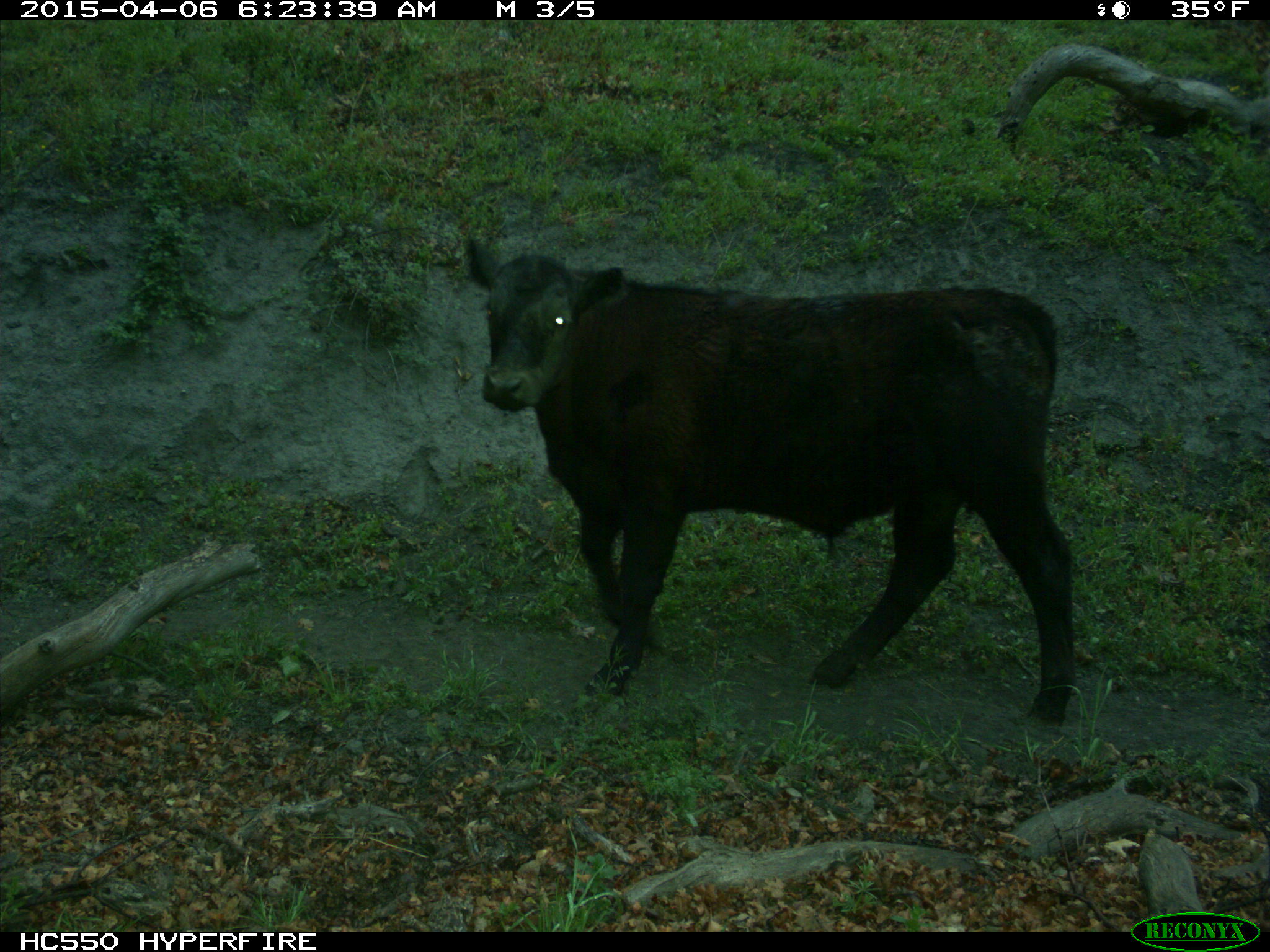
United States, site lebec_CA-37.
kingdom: Animalia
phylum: Chordata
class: Mammalia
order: Artiodactyla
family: Bovidae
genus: Bos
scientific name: Bos taurus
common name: domestic cow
Bos taurus (domestic cow).